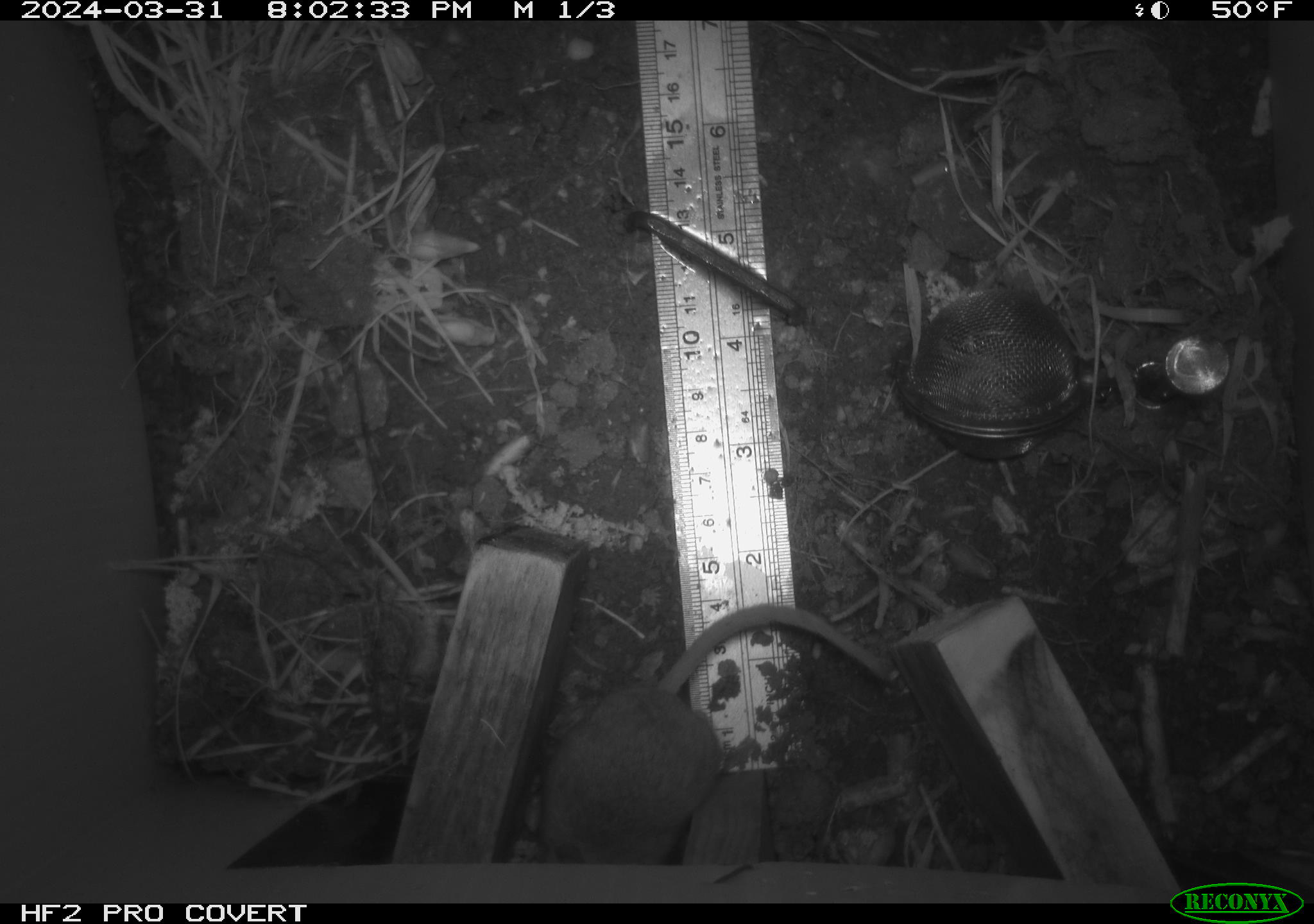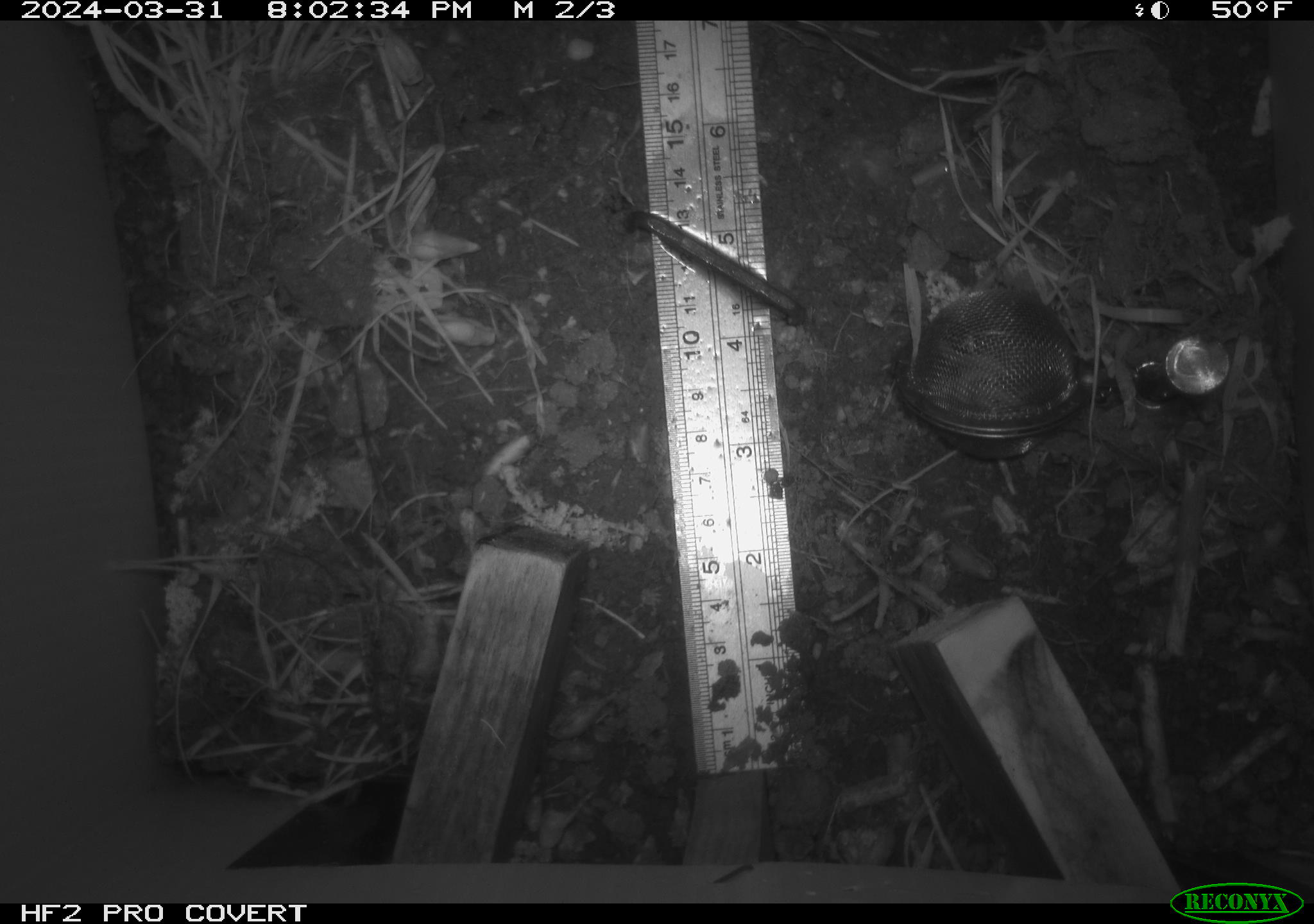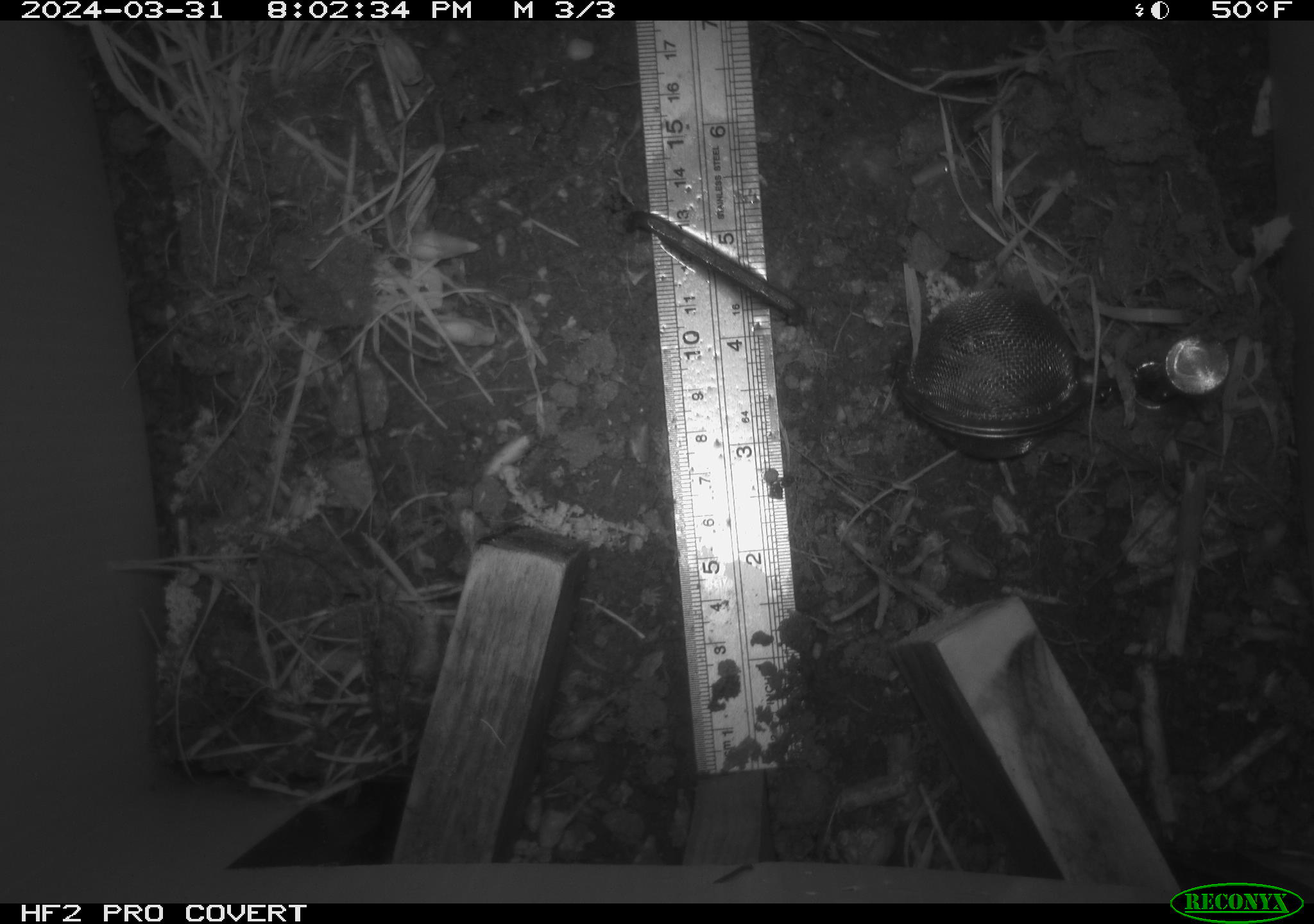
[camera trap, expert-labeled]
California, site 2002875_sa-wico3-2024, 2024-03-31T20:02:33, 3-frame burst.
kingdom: Animalia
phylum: Chordata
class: Mammalia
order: Rodentia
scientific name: Rodentia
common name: mouse species